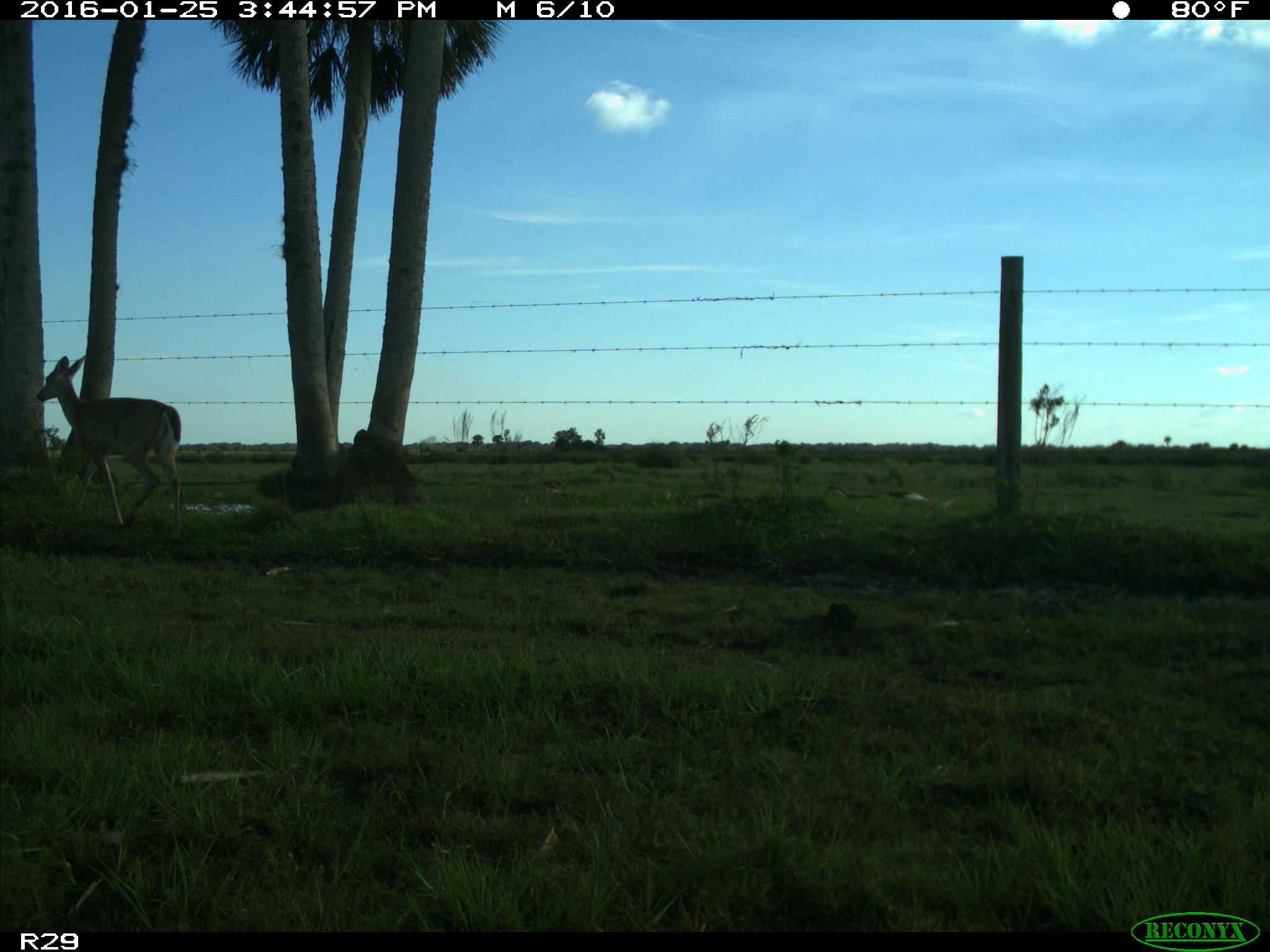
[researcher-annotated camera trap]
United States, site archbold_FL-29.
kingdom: Animalia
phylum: Chordata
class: Mammalia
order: Artiodactyla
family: Cervidae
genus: Odocoileus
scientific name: Odocoileus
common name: deer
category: unidentified deer